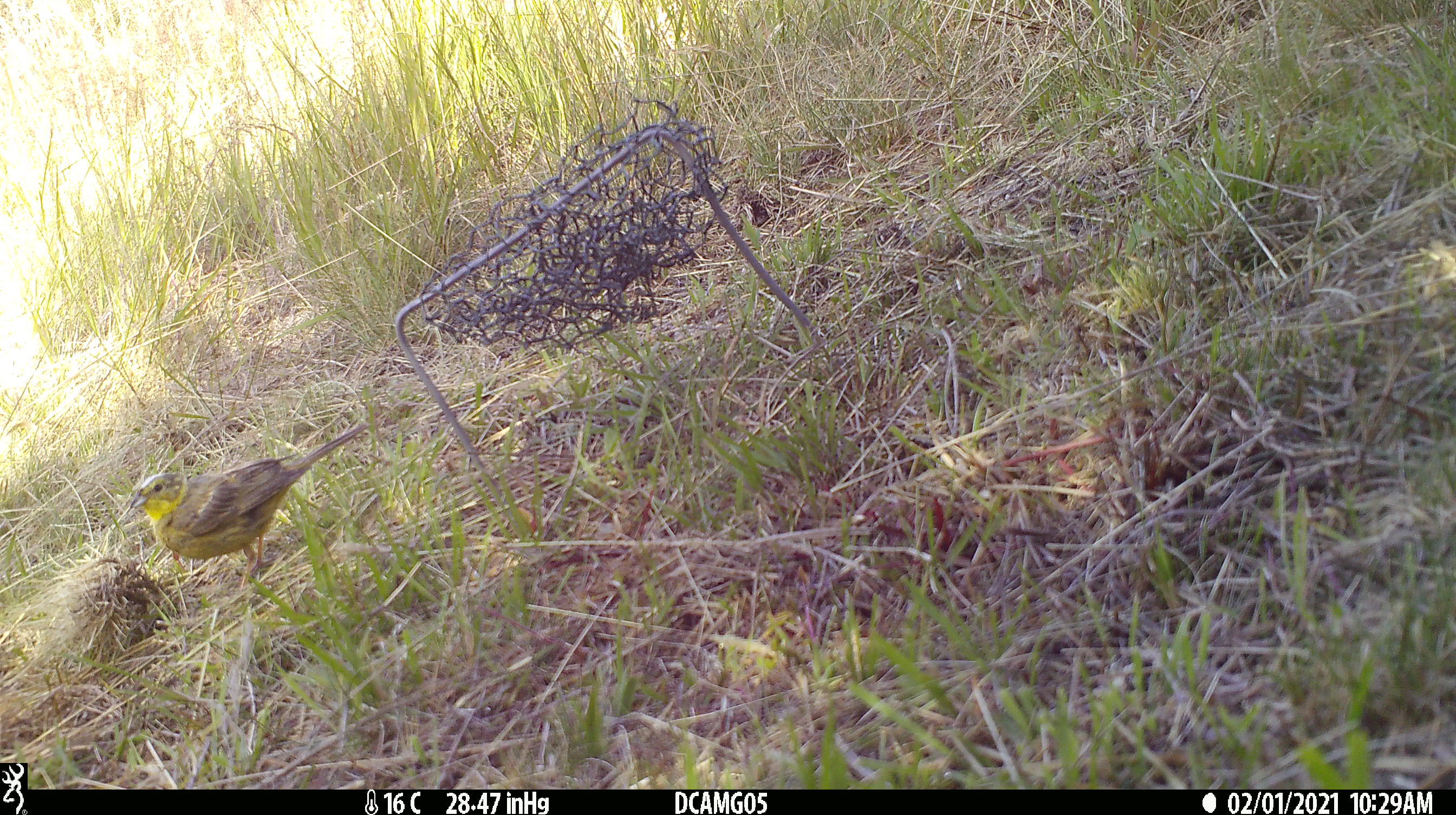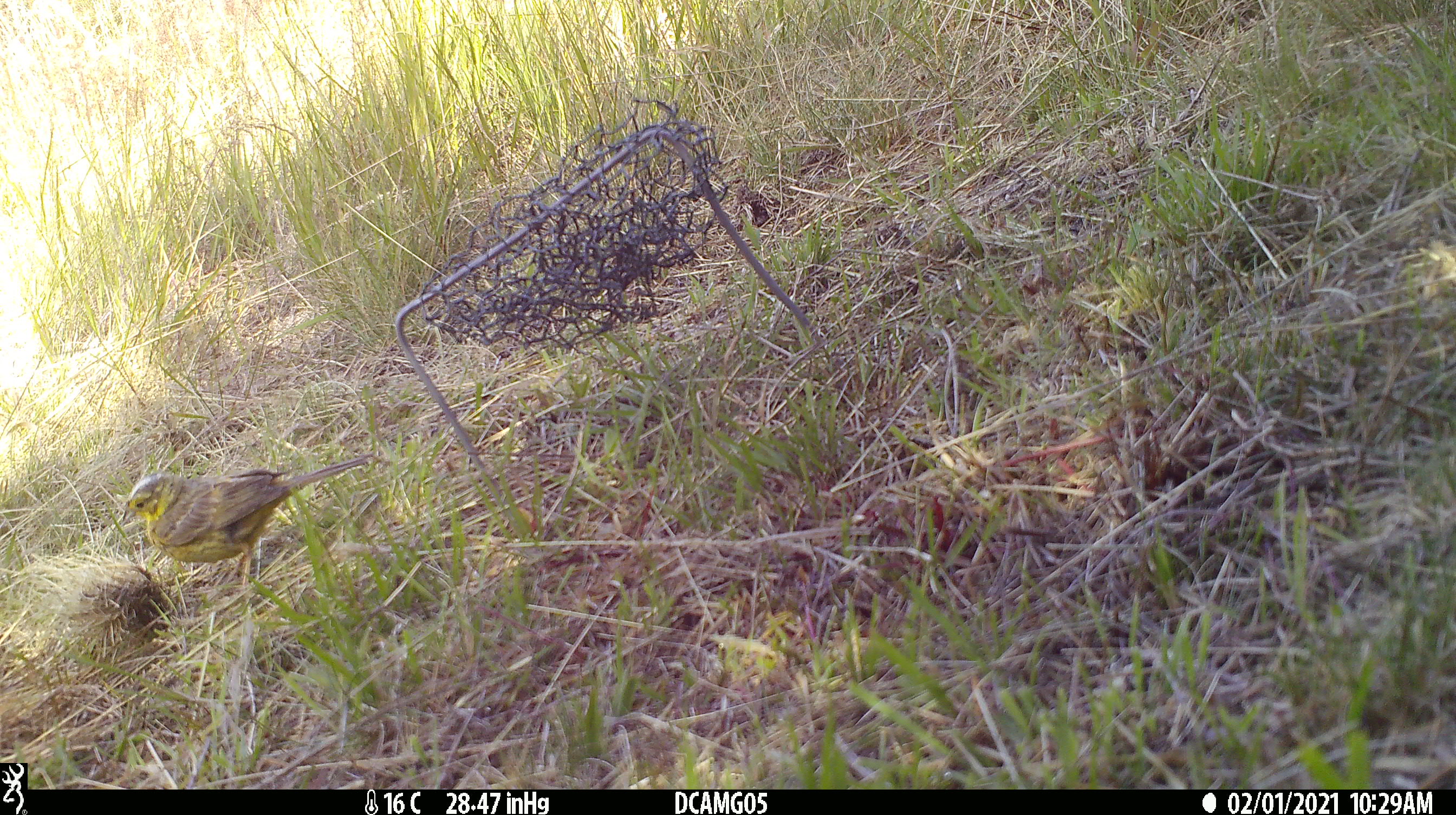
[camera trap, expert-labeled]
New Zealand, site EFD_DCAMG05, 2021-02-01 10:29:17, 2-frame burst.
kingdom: Animalia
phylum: Chordata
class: Aves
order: Passeriformes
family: Fringillidae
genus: Chloris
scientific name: Chloris chloris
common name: greenfinch